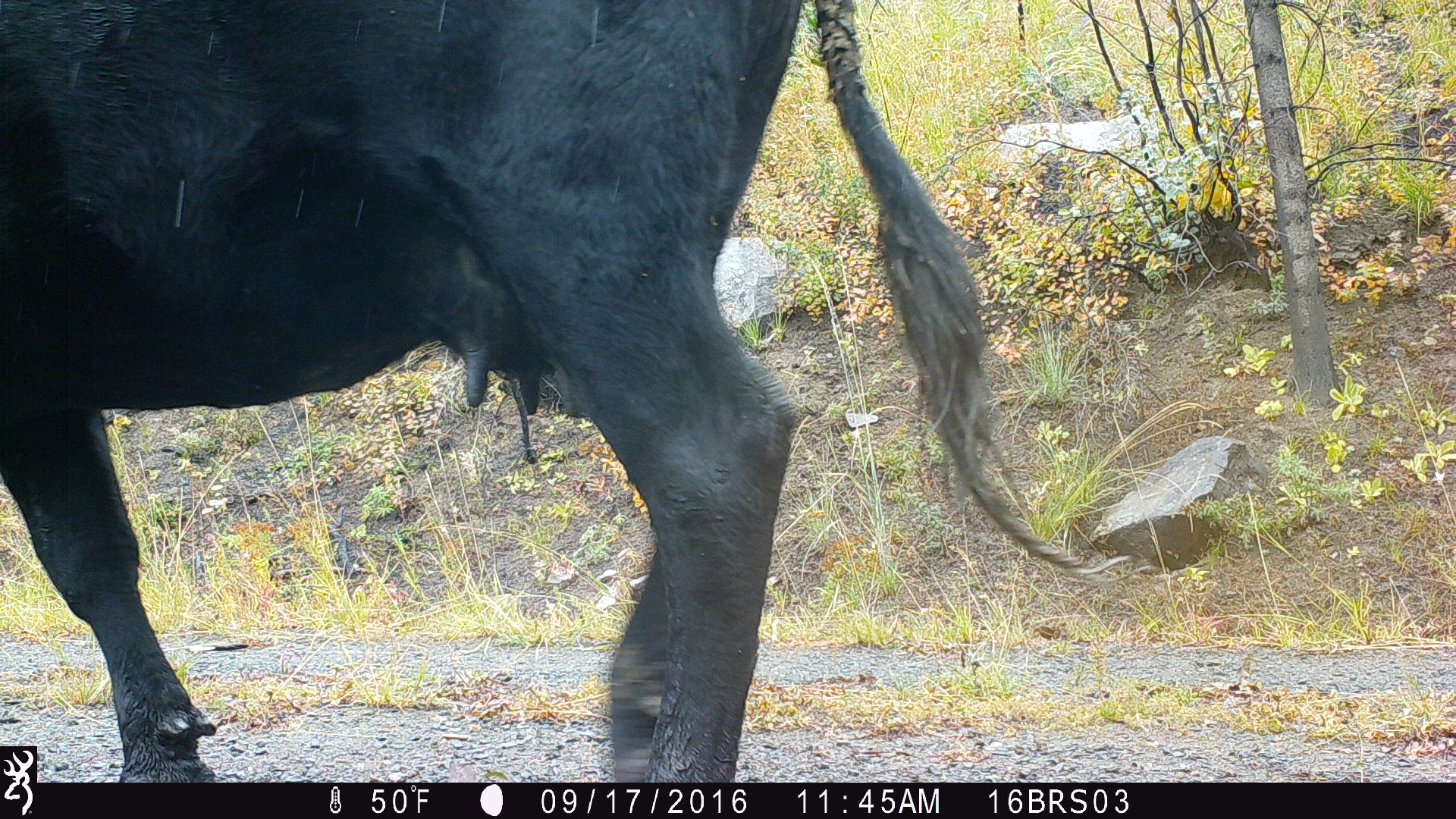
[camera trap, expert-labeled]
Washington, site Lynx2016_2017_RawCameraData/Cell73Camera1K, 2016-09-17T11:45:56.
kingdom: Animalia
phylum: Chordata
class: Mammalia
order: Artiodactyla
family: Bovidae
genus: Bos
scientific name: Bos taurus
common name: domestic cattle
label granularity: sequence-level